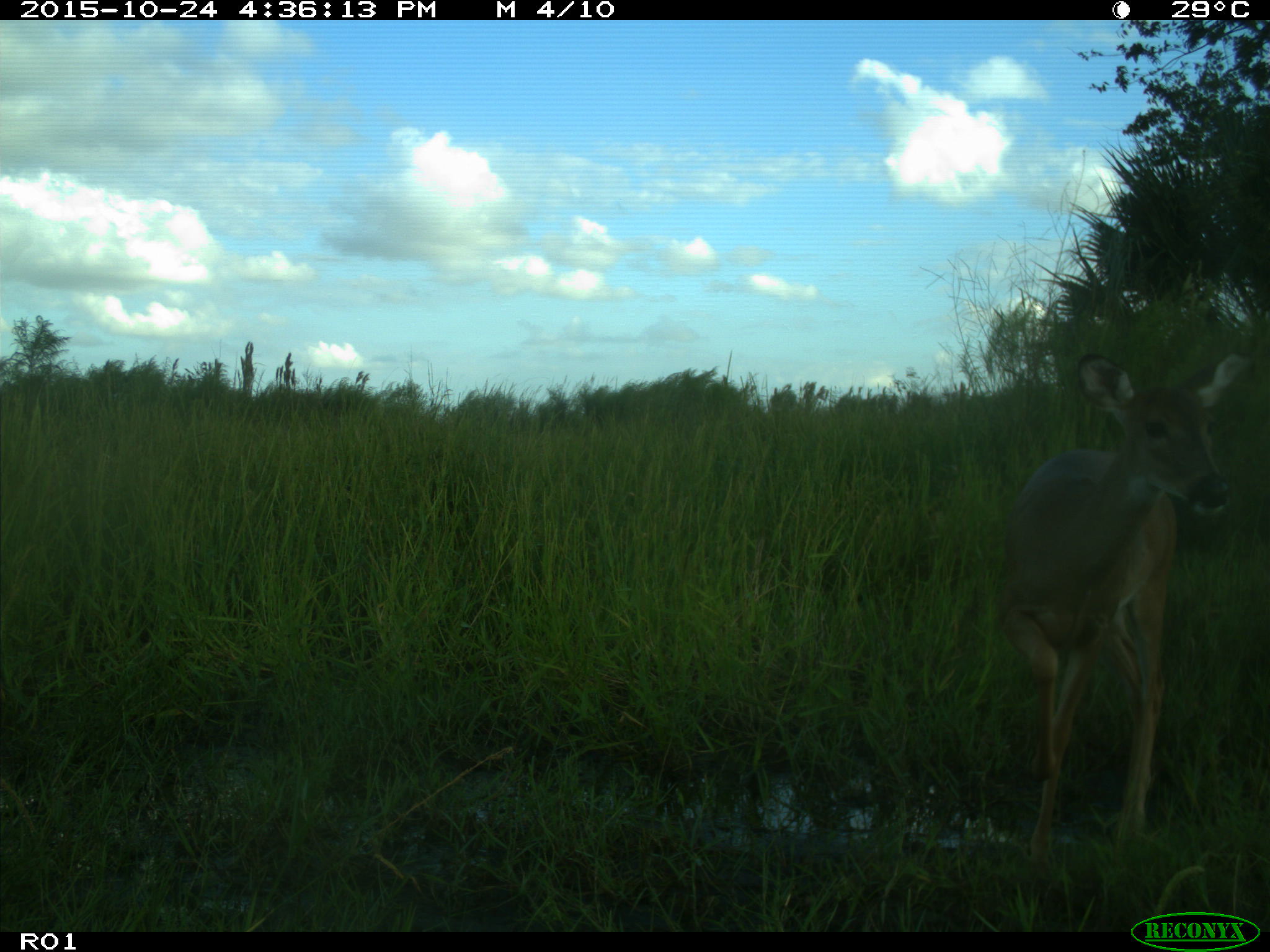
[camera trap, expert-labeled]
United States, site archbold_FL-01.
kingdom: Animalia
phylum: Chordata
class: Mammalia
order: Artiodactyla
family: Cervidae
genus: Odocoileus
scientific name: Odocoileus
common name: deer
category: unidentified deer